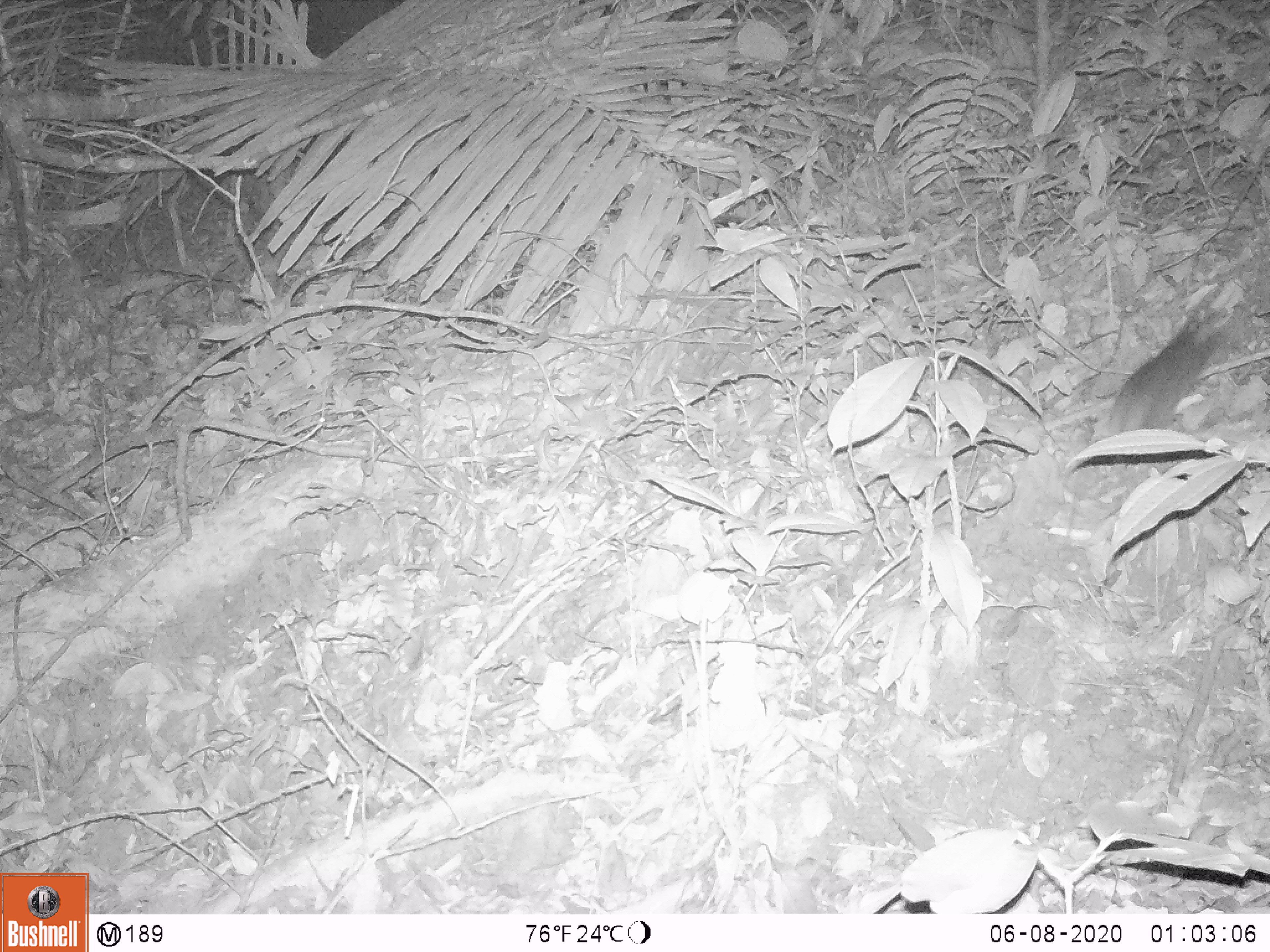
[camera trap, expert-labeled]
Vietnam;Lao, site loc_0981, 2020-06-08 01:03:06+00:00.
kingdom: Animalia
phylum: Chordata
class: Mammalia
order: Carnivora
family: Mustelidae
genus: Melogale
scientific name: Melogale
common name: ferret badger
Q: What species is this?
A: Ferret badger (Melogale).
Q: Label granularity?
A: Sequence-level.